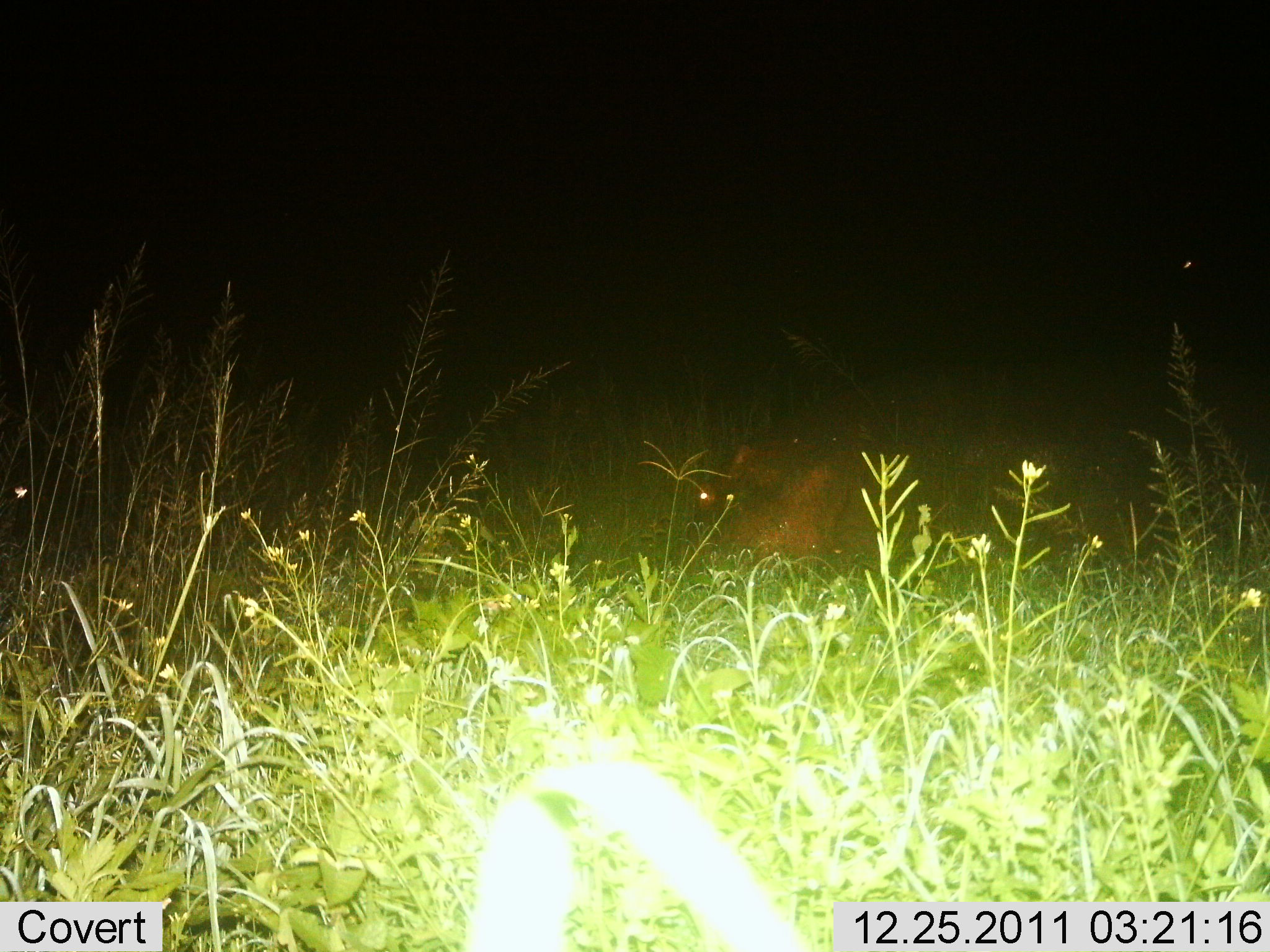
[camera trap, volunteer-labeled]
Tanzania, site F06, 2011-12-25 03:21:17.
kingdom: Animalia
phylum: Chordata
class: Mammalia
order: Artiodactyla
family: Hippopotamidae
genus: Hippopotamus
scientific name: Hippopotamus amphibius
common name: hippopotamus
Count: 1.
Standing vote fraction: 17%.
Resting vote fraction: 67%.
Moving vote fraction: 0%.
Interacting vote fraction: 0%.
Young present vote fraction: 0%.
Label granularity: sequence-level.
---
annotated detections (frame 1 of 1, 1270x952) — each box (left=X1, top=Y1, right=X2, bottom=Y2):
animal: (left=696, top=417, right=1101, bottom=573)